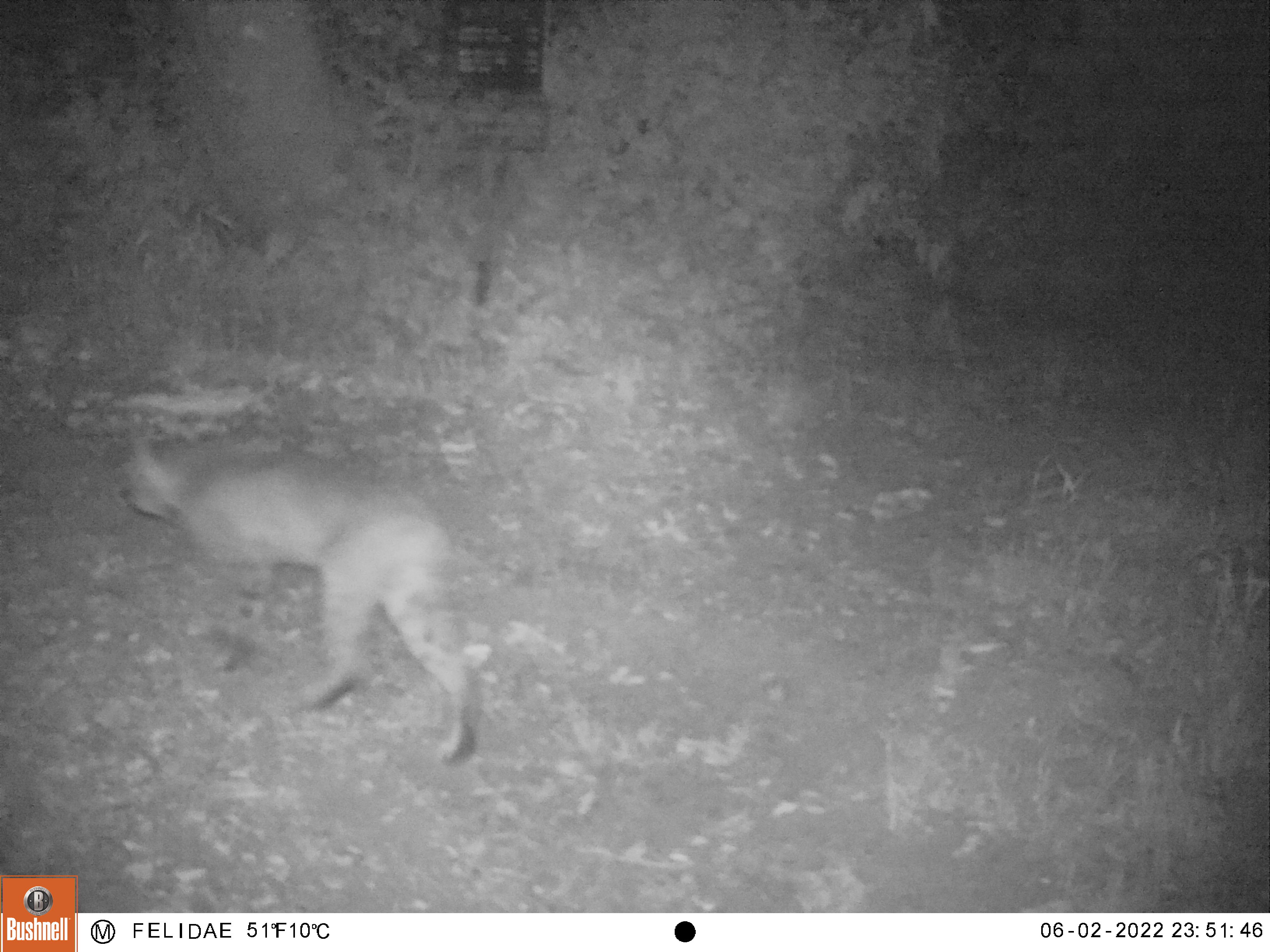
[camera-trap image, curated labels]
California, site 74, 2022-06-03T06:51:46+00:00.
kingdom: Animalia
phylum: Chordata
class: Mammalia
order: Carnivora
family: Felidae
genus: Lynx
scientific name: Lynx rufus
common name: bobcat